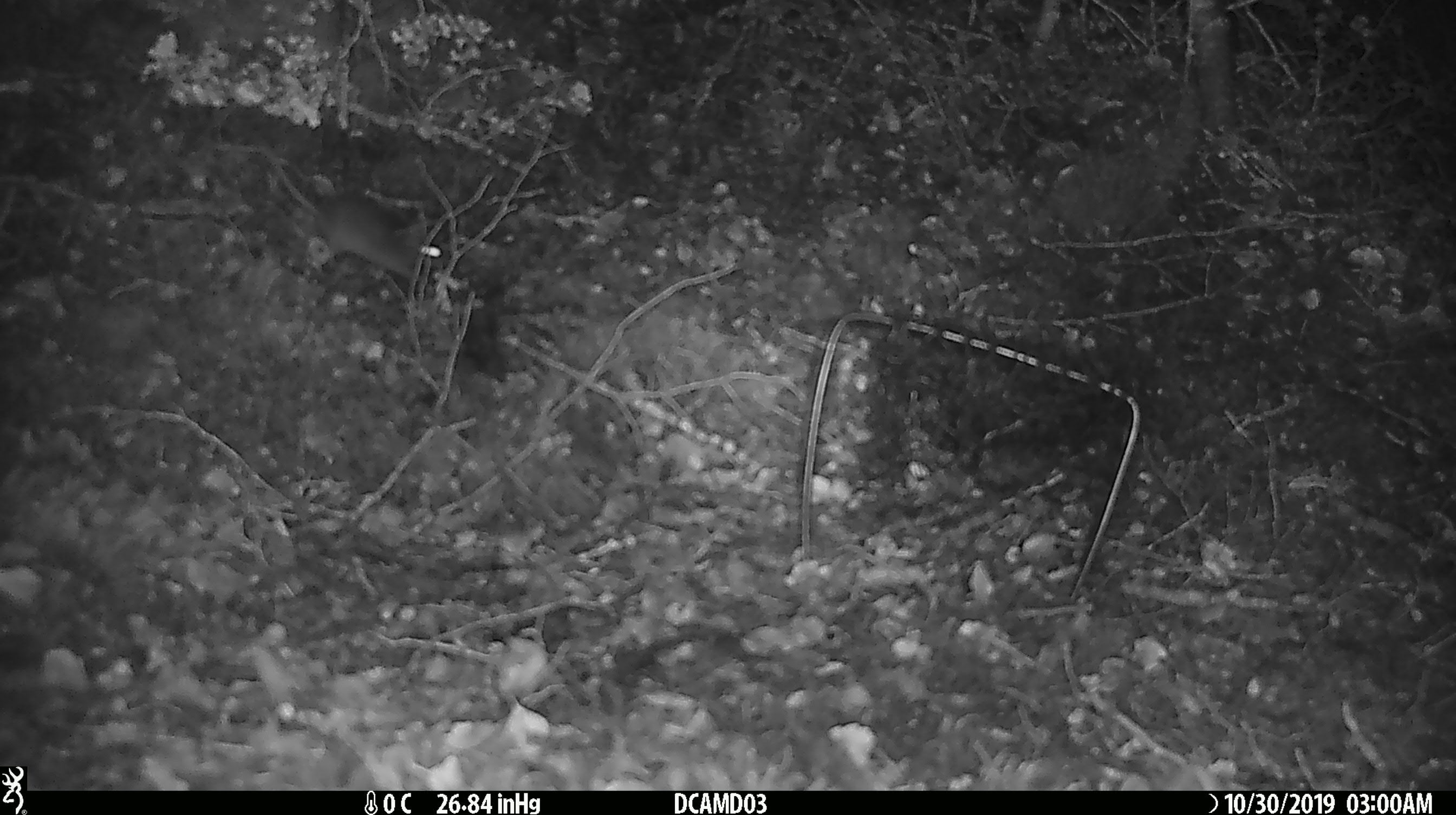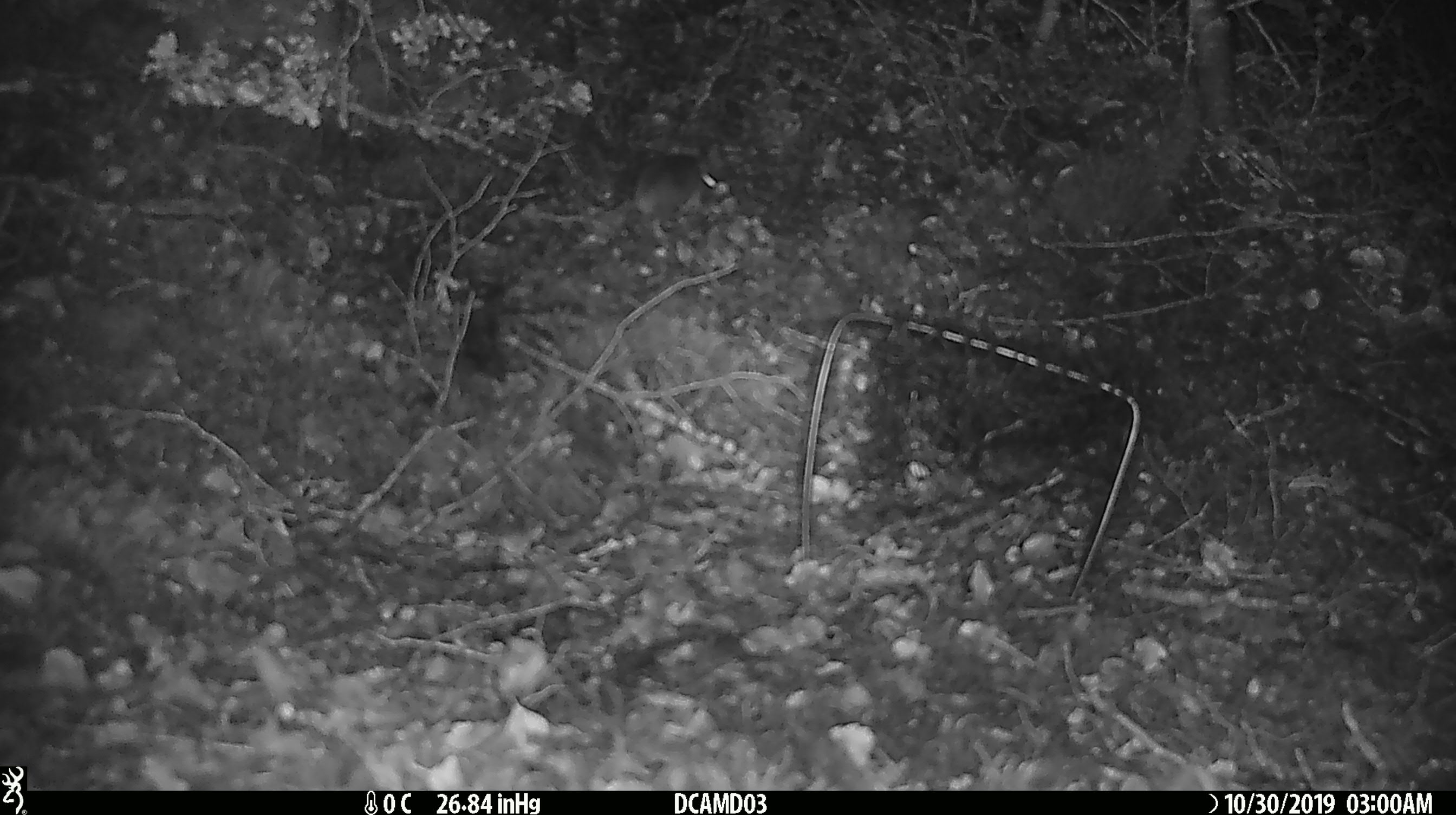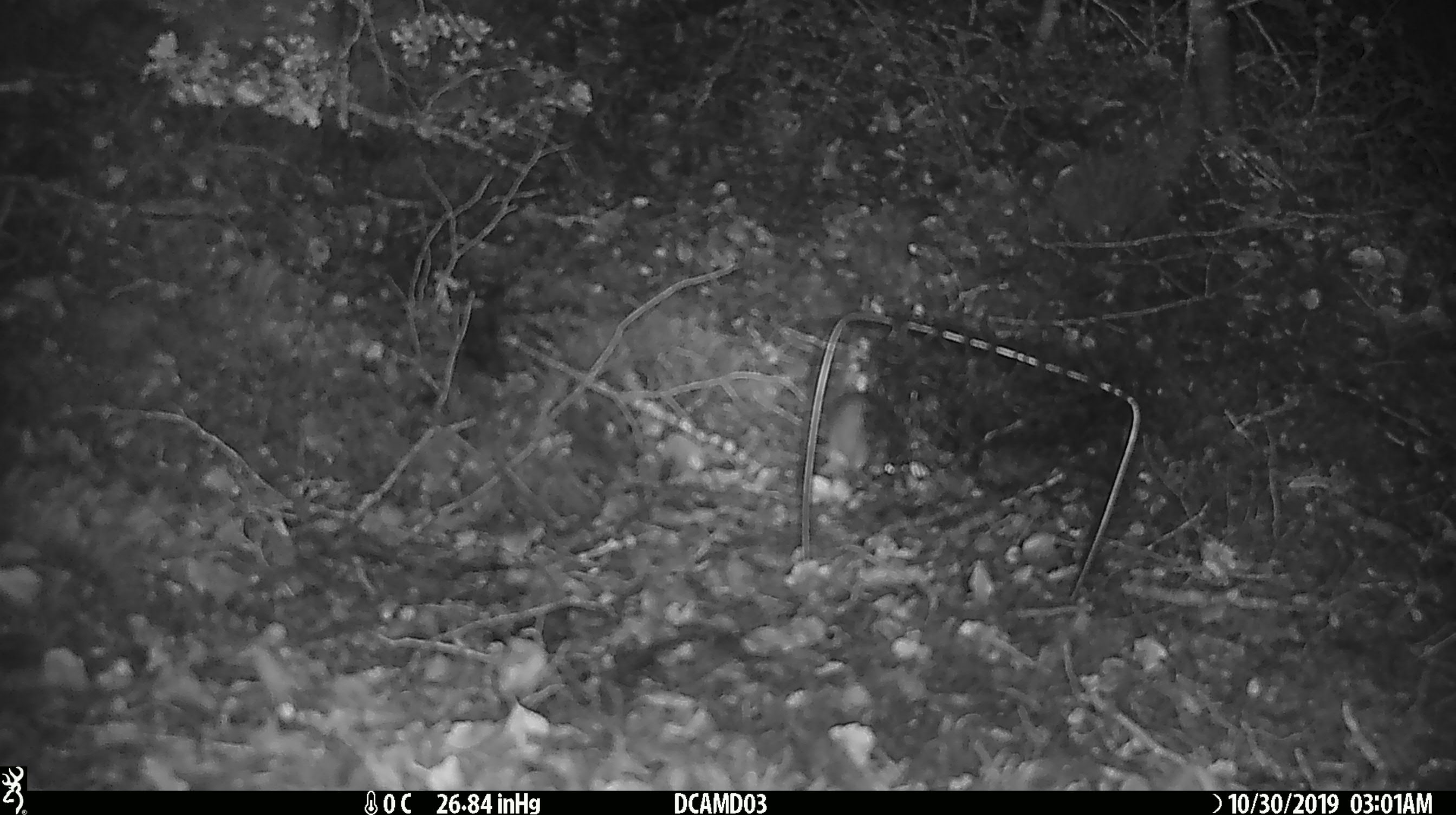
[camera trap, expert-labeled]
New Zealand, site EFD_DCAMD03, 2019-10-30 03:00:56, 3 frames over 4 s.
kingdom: Animalia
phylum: Chordata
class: Mammalia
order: Rodentia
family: Muridae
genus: Mus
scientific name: Mus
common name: mouse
Mouse (Mus).